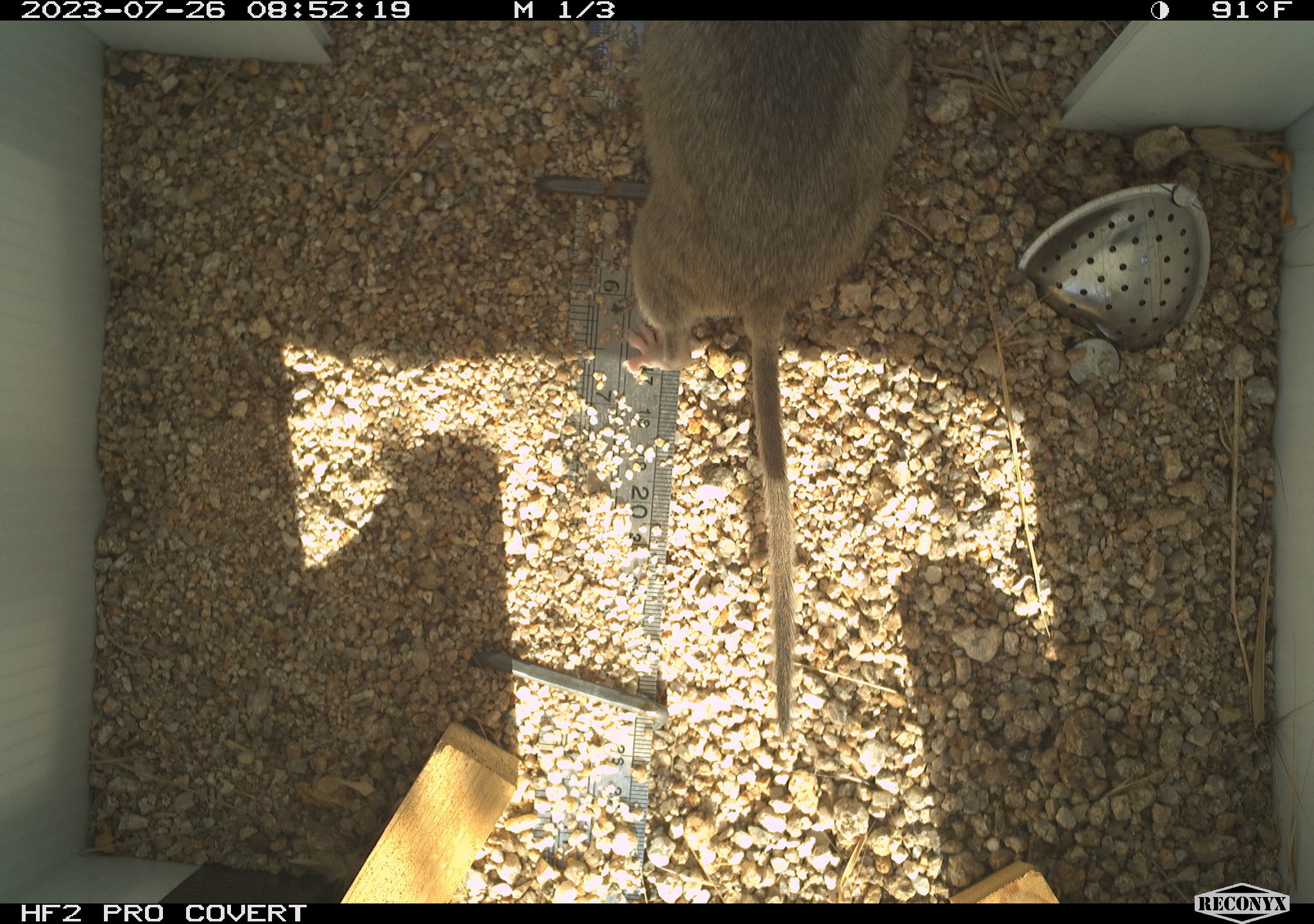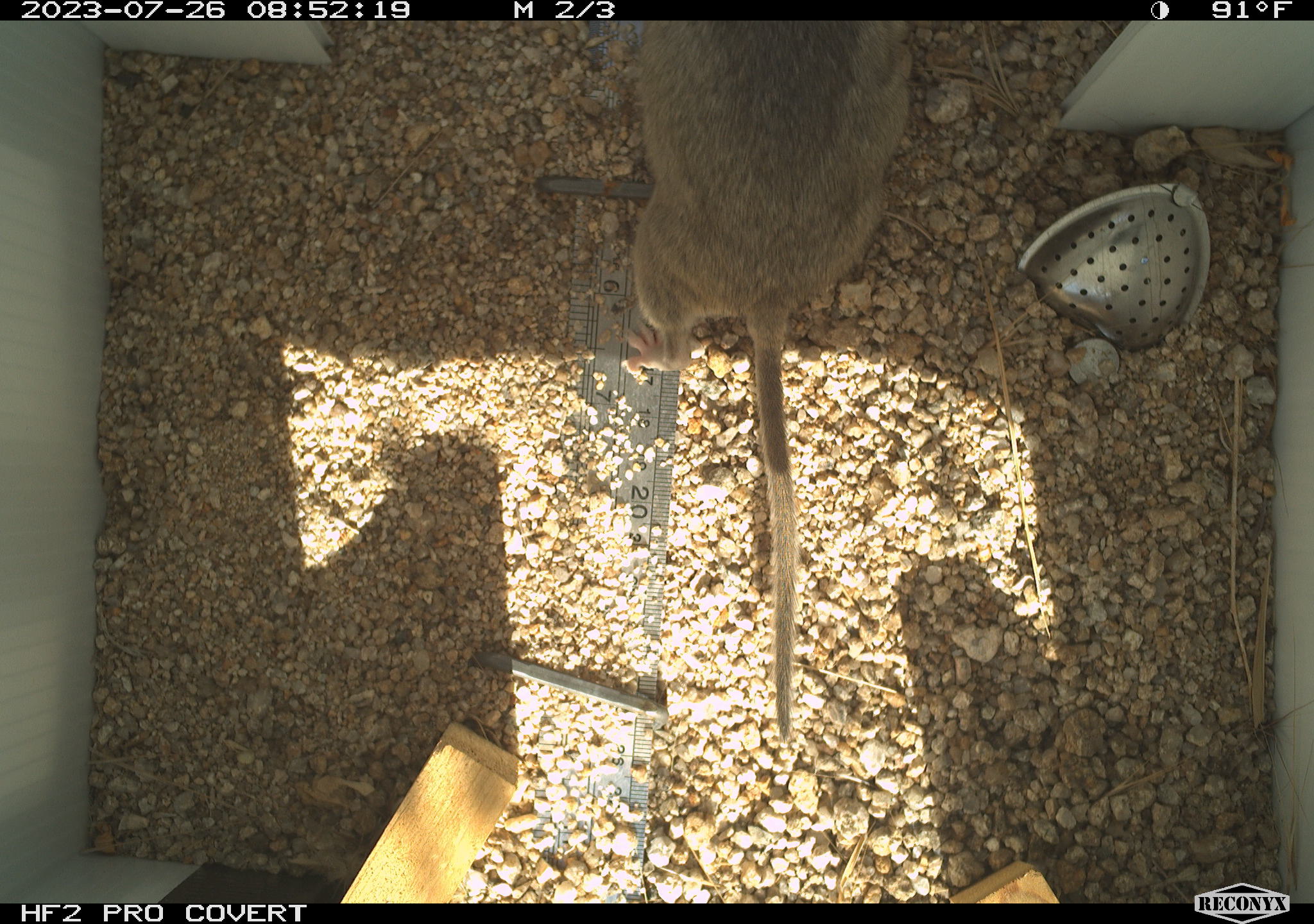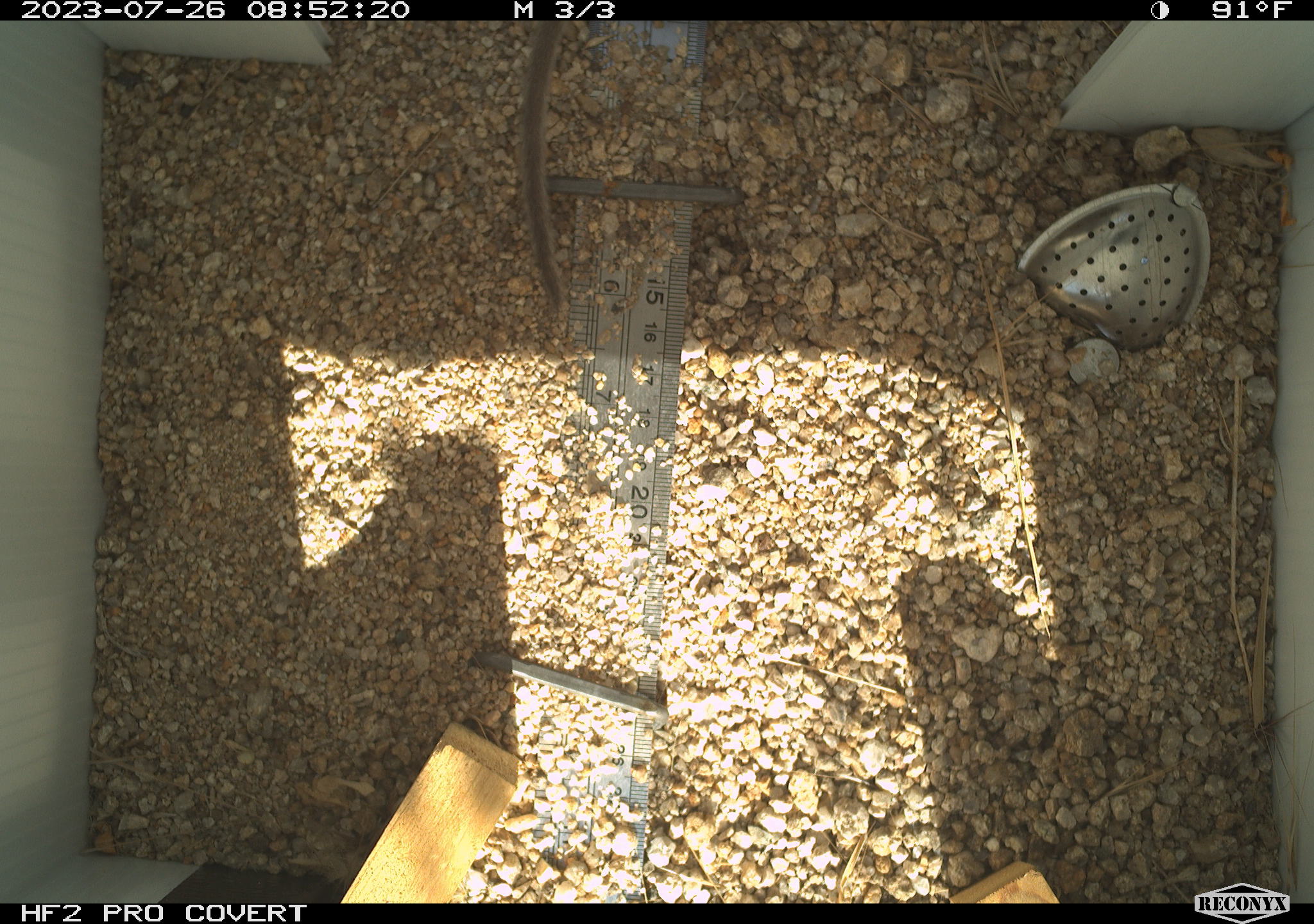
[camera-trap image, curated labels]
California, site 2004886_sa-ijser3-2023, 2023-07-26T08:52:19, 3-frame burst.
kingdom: Animalia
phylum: Chordata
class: Mammalia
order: Rodentia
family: Cricetidae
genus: Neotoma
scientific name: Neotoma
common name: pack rat or woodrat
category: neotoma species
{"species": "neotoma species (pack rat or woodrat) (Neotoma)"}